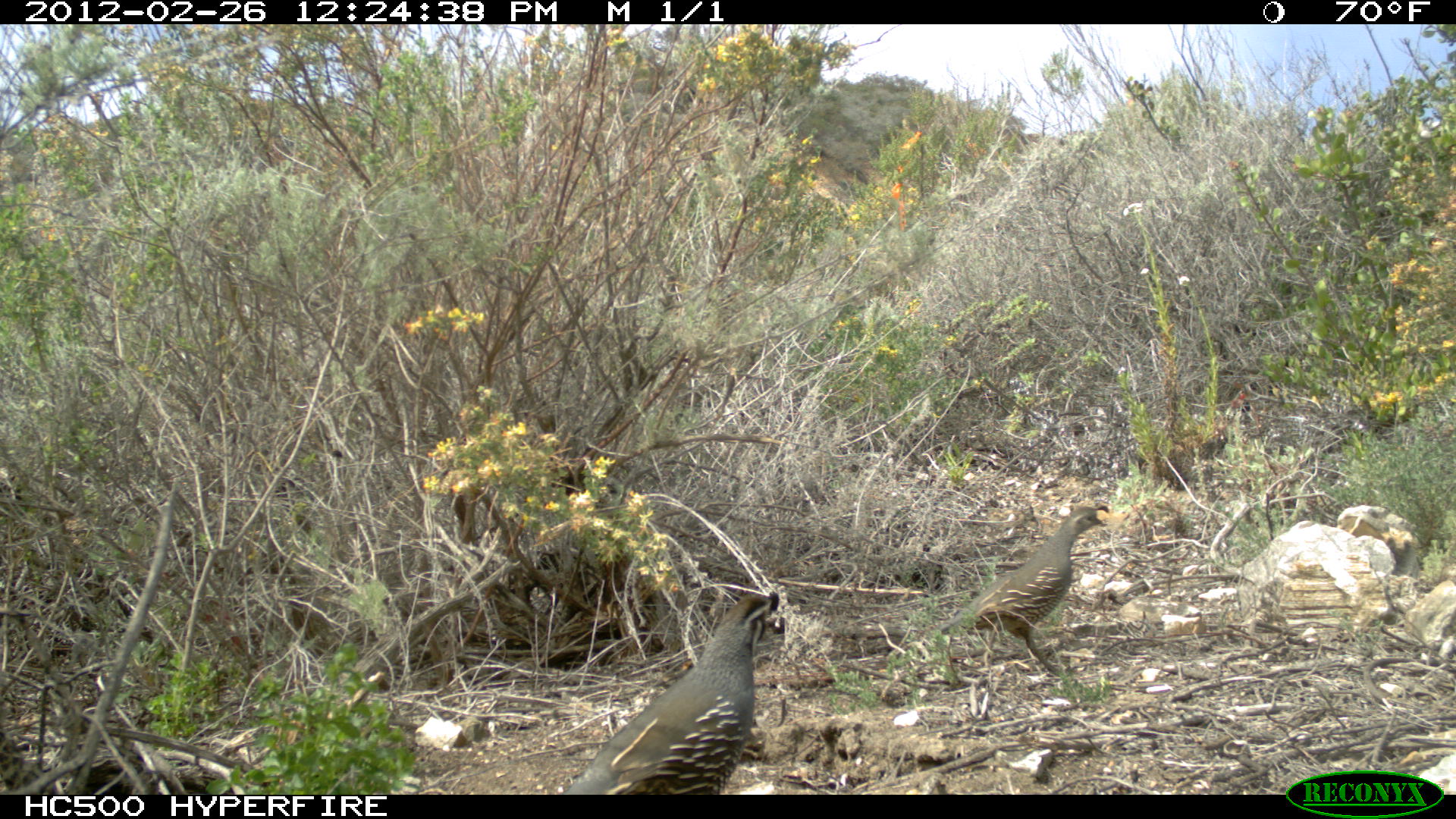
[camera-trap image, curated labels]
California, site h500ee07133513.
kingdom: Animalia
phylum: Chordata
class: Aves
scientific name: Aves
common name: bird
Bird (Aves).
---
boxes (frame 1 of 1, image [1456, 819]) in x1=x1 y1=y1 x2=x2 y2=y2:
bird: x1=560 y1=592 x2=779 y2=795; x1=934 y1=504 x2=1108 y2=677